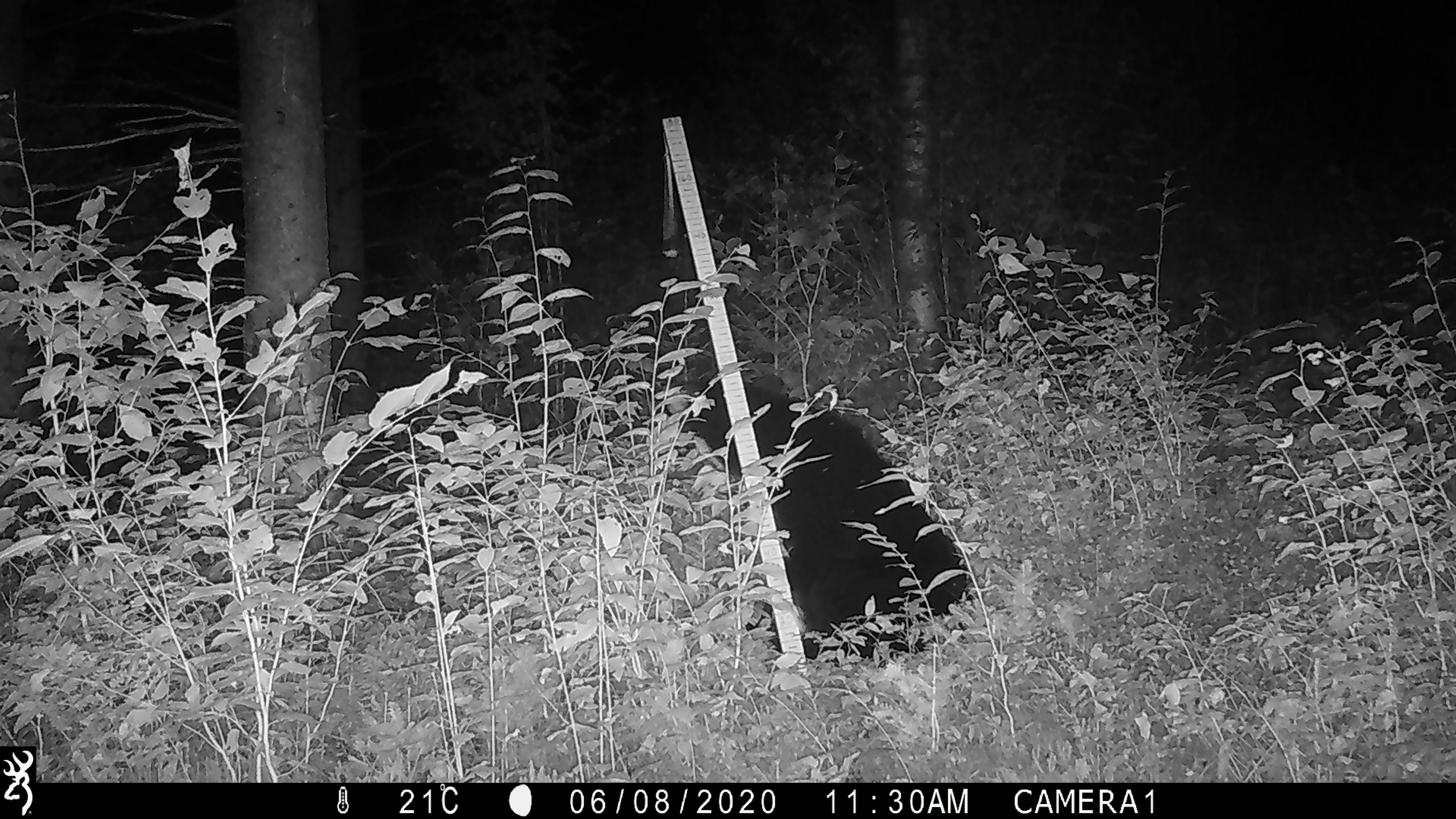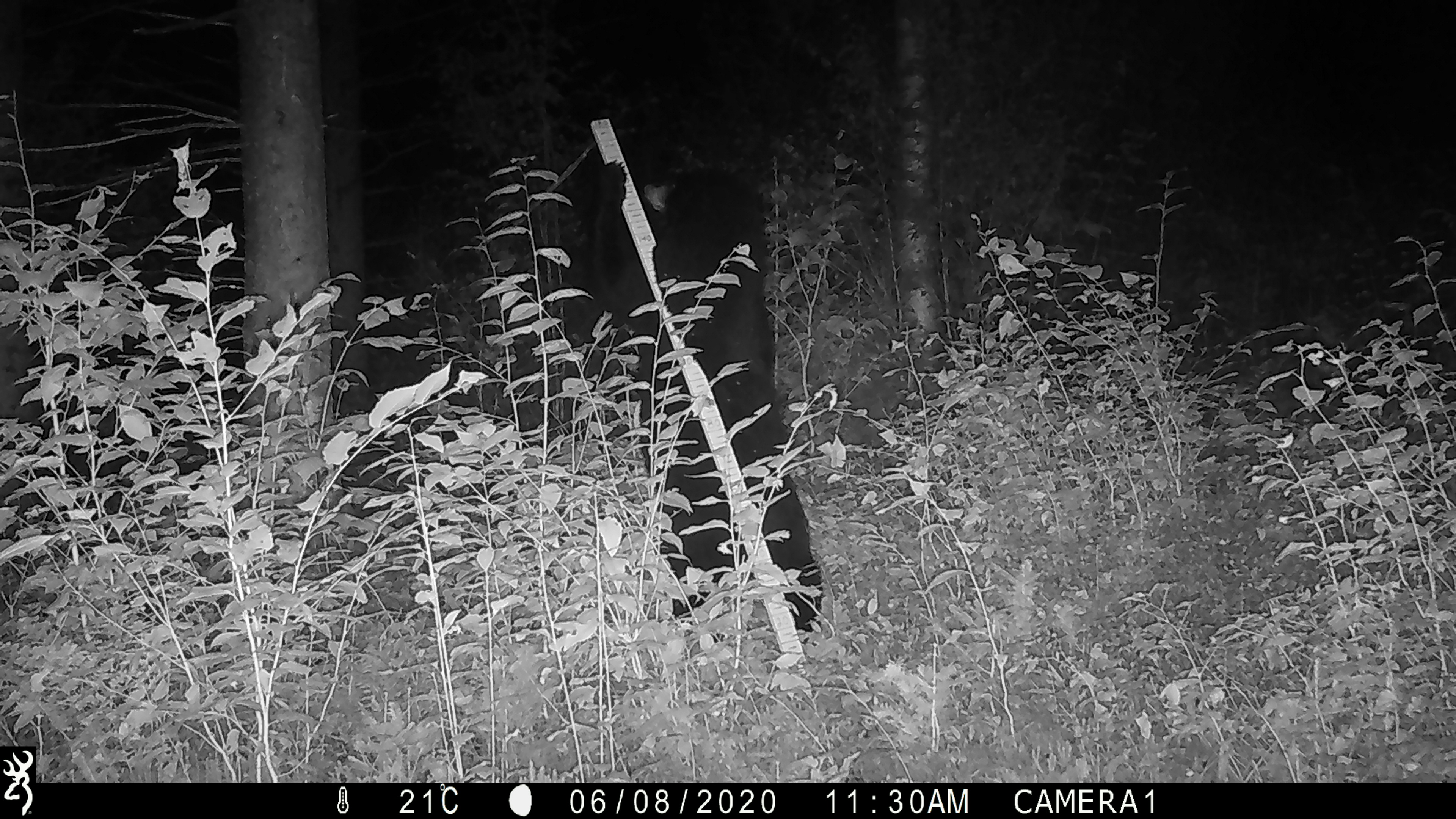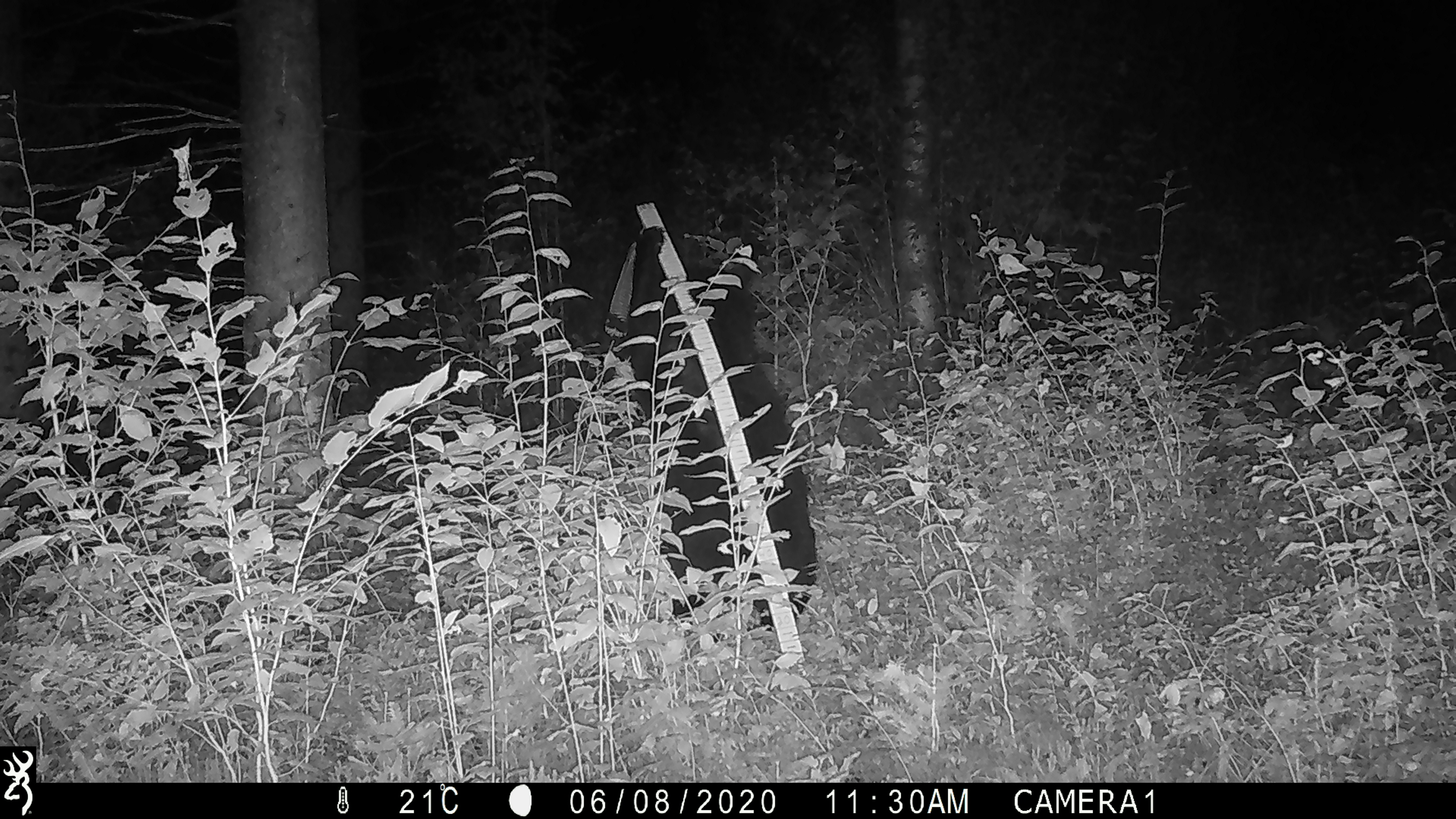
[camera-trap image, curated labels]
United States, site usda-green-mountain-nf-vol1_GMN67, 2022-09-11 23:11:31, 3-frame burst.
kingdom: Animalia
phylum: Chordata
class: Mammalia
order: Carnivora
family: Ursidae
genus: Ursus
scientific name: Ursus americanus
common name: black bear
Black bear (Ursus americanus).